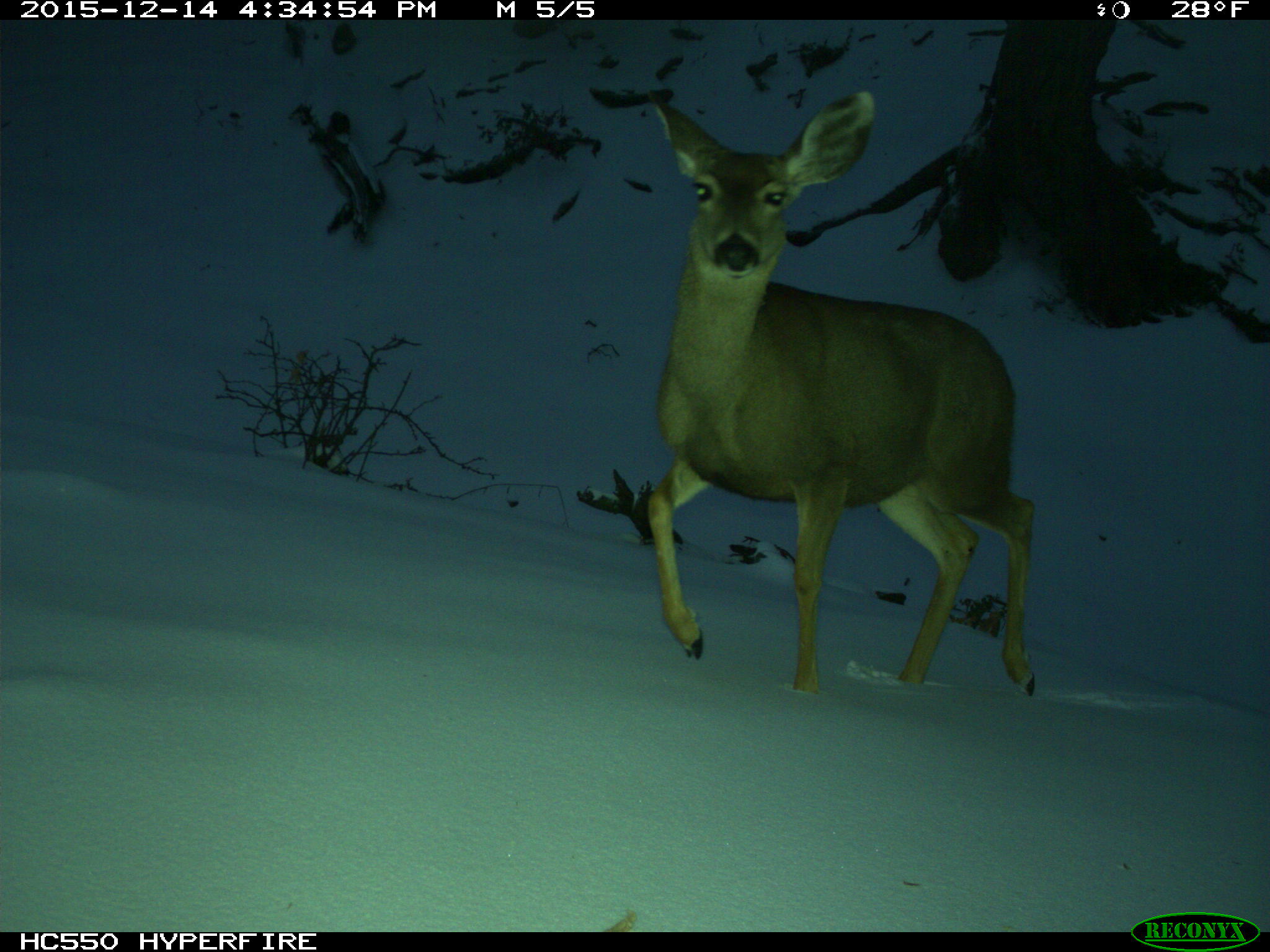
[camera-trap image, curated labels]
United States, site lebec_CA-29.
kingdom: Animalia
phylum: Chordata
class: Mammalia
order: Artiodactyla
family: Cervidae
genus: Odocoileus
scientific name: Odocoileus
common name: deer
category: unidentified deer